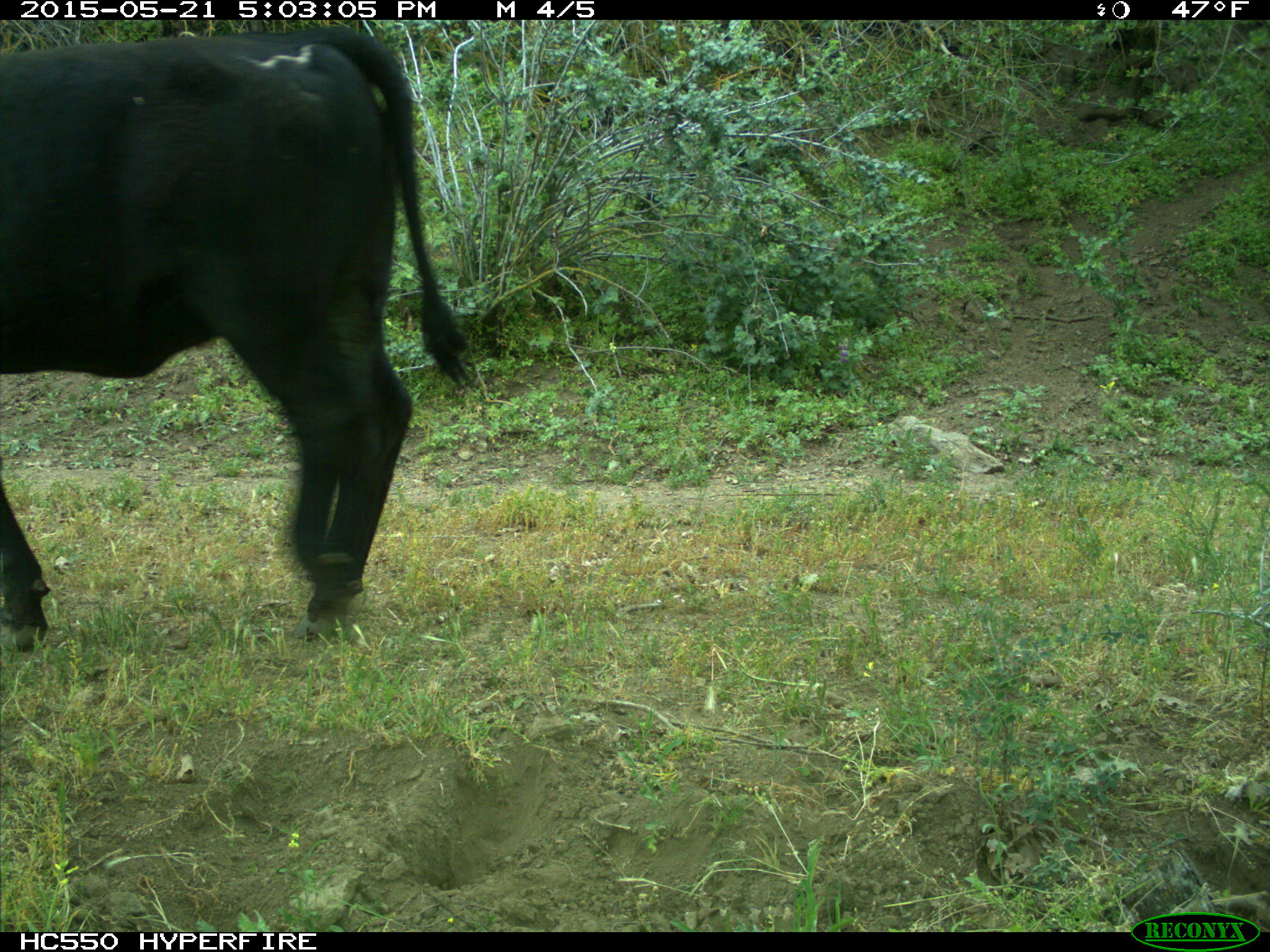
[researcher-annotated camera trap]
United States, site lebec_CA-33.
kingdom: Animalia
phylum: Chordata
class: Mammalia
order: Artiodactyla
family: Bovidae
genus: Bos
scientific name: Bos taurus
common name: domestic cow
Bos taurus (domestic cow).